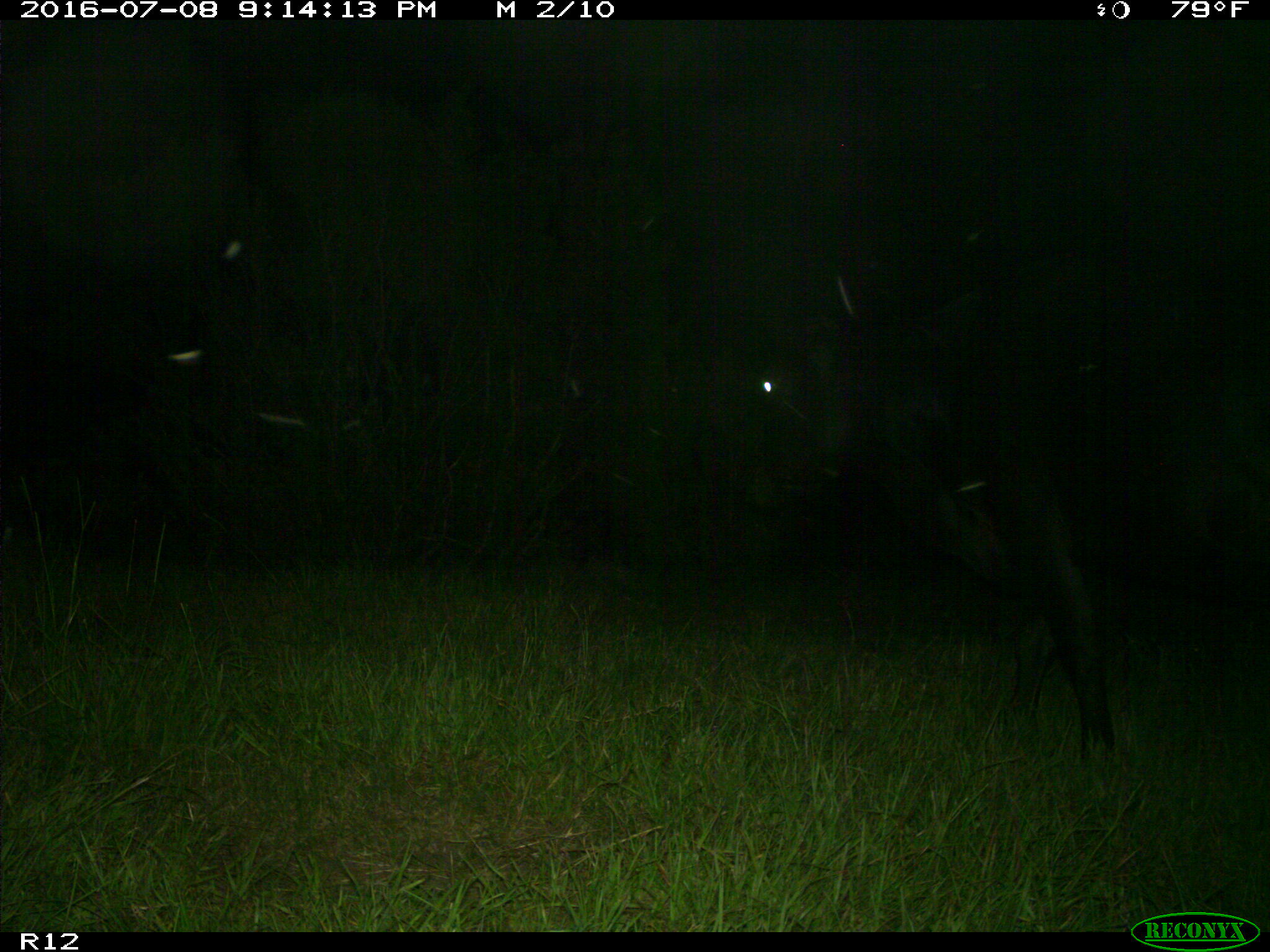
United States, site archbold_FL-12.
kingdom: Animalia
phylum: Chordata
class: Mammalia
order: Artiodactyla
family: Bovidae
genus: Bos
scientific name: Bos taurus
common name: domestic cow